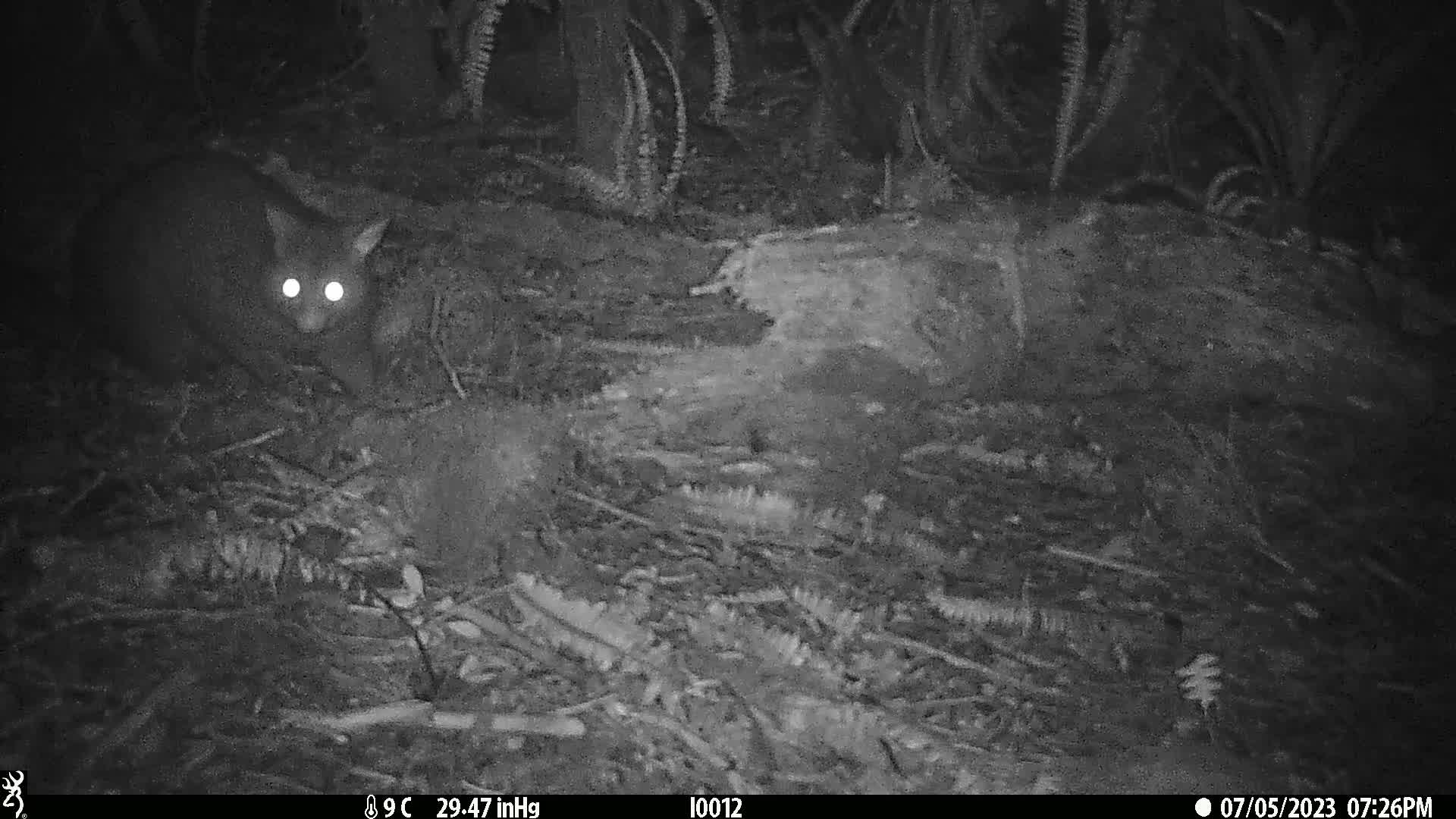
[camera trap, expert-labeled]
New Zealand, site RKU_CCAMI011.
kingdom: Animalia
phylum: Chordata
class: Mammalia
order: Diprotodontia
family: Phalangeridae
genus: Trichosurus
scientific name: Trichosurus vulpecula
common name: common brushtail possum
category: possum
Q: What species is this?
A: Possum (common brushtail possum) (Trichosurus vulpecula).